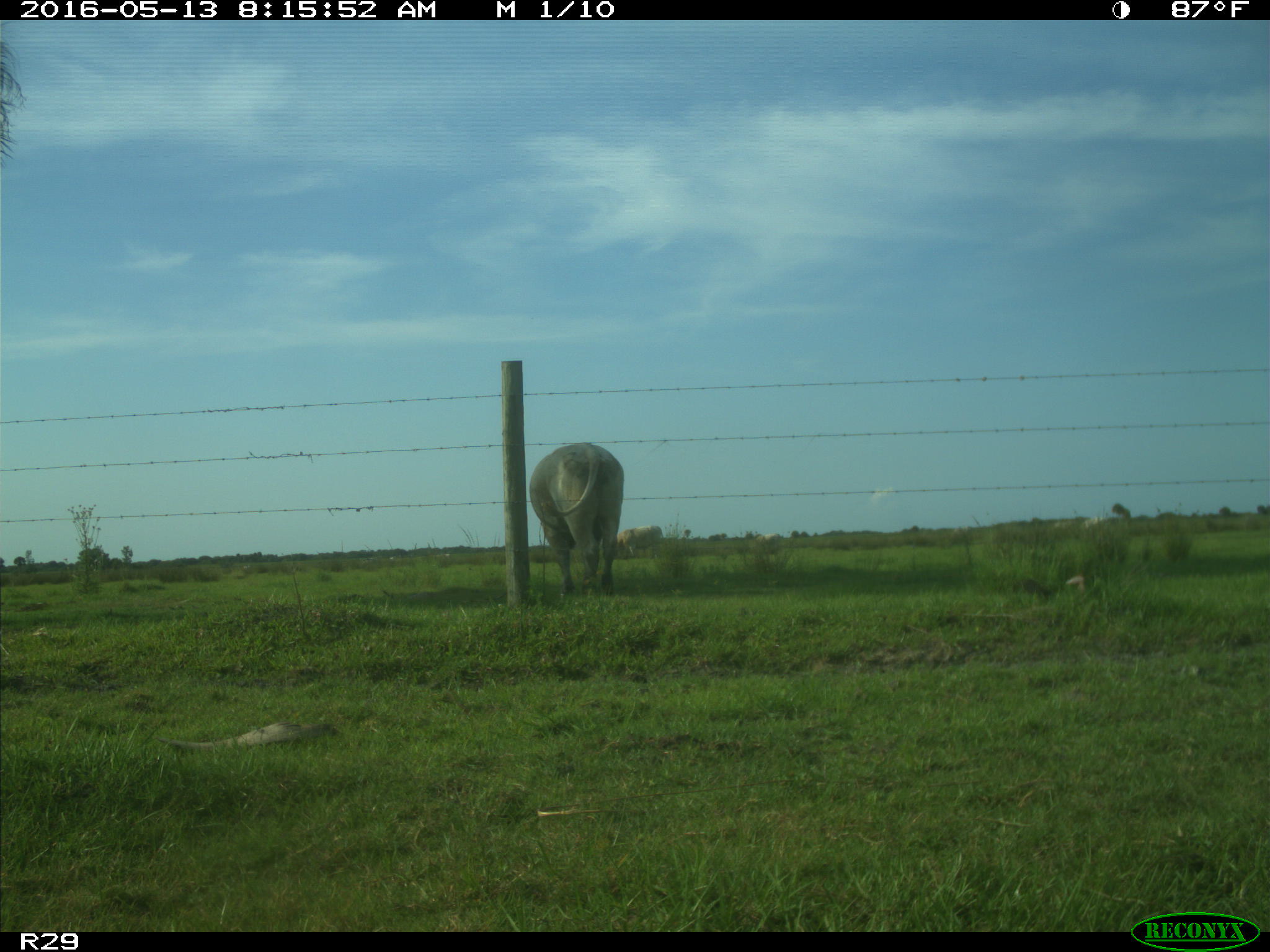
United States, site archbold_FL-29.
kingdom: Animalia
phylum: Chordata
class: Mammalia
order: Artiodactyla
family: Bovidae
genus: Bos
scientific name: Bos taurus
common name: domestic cow